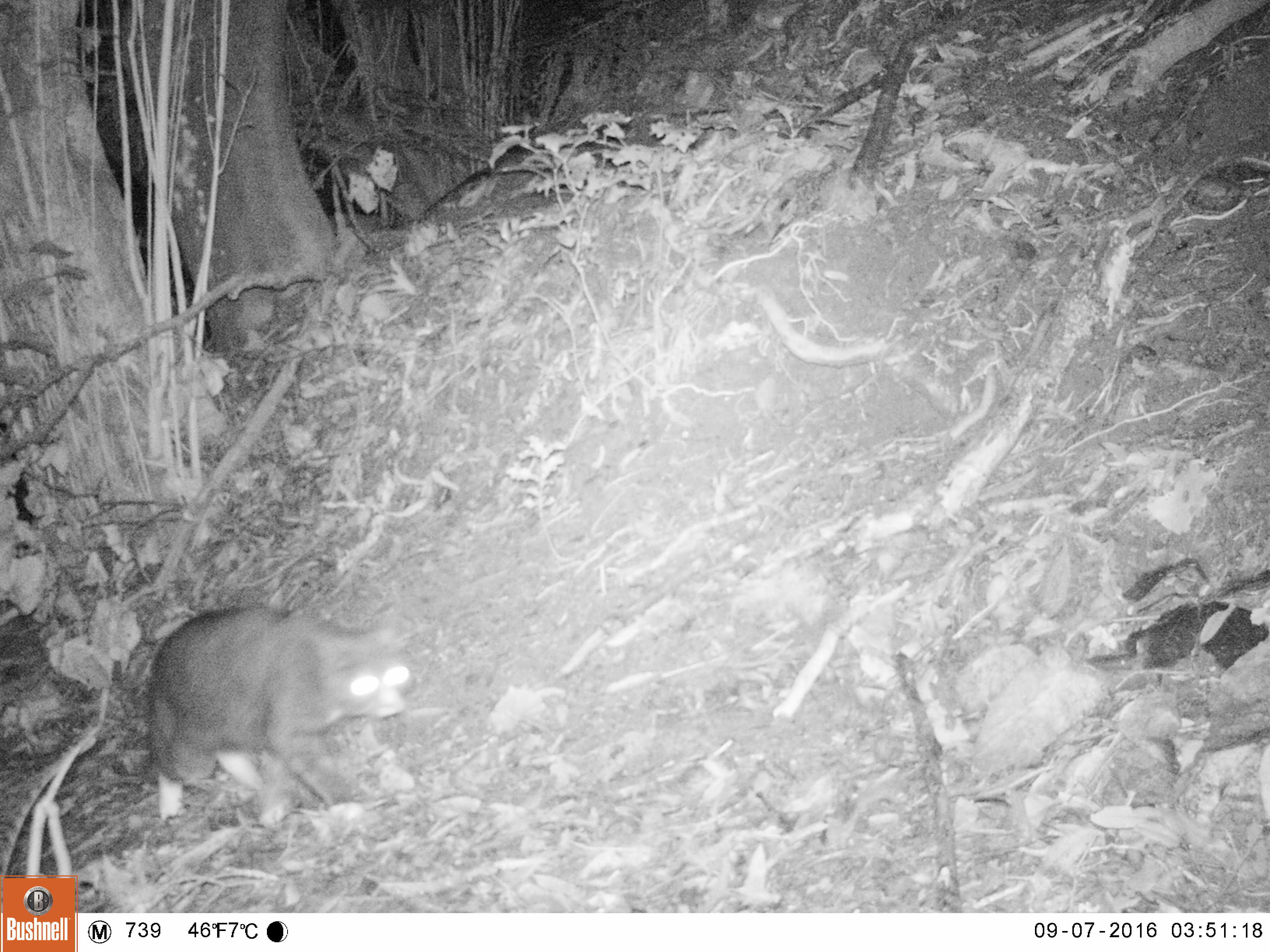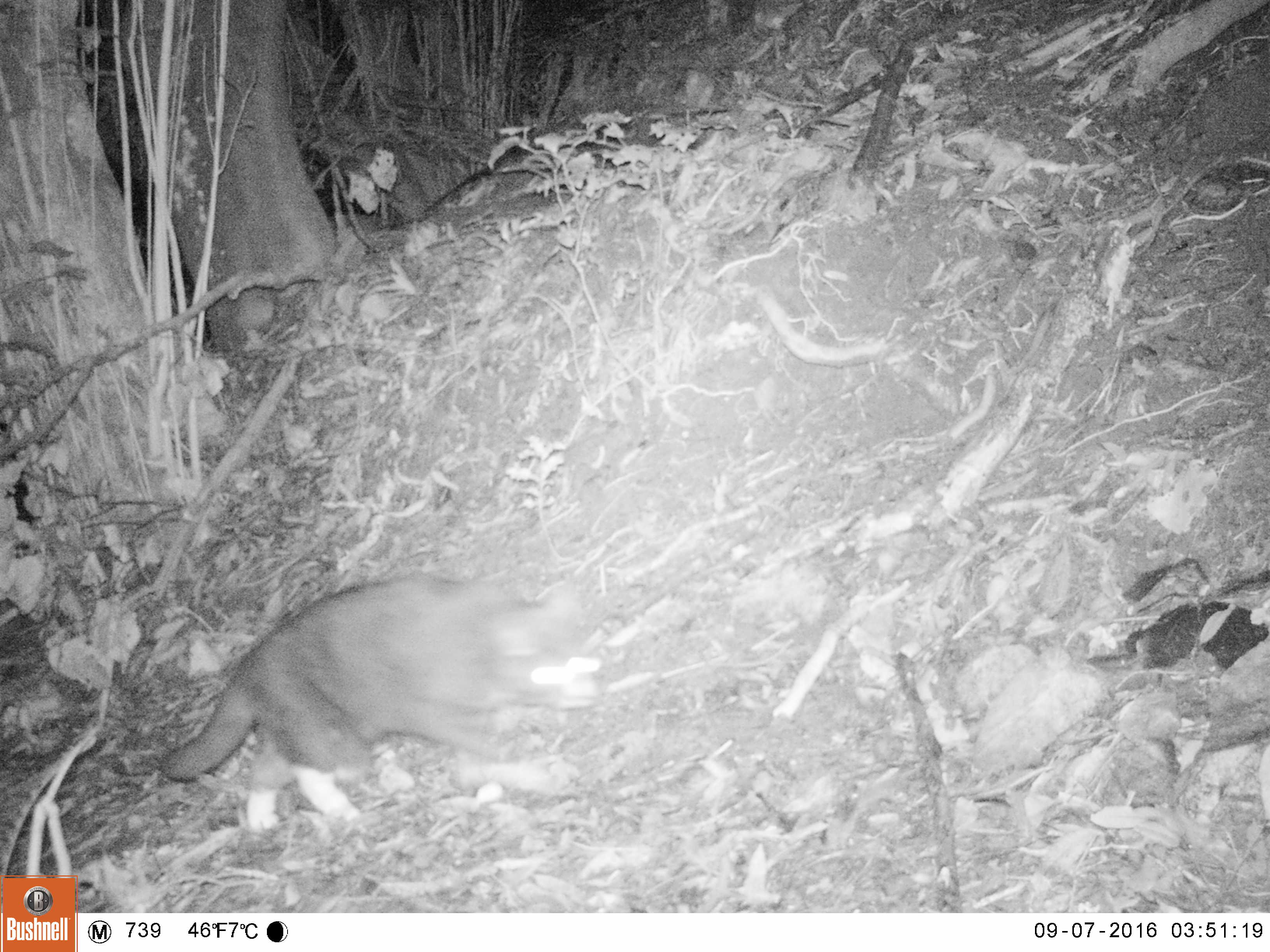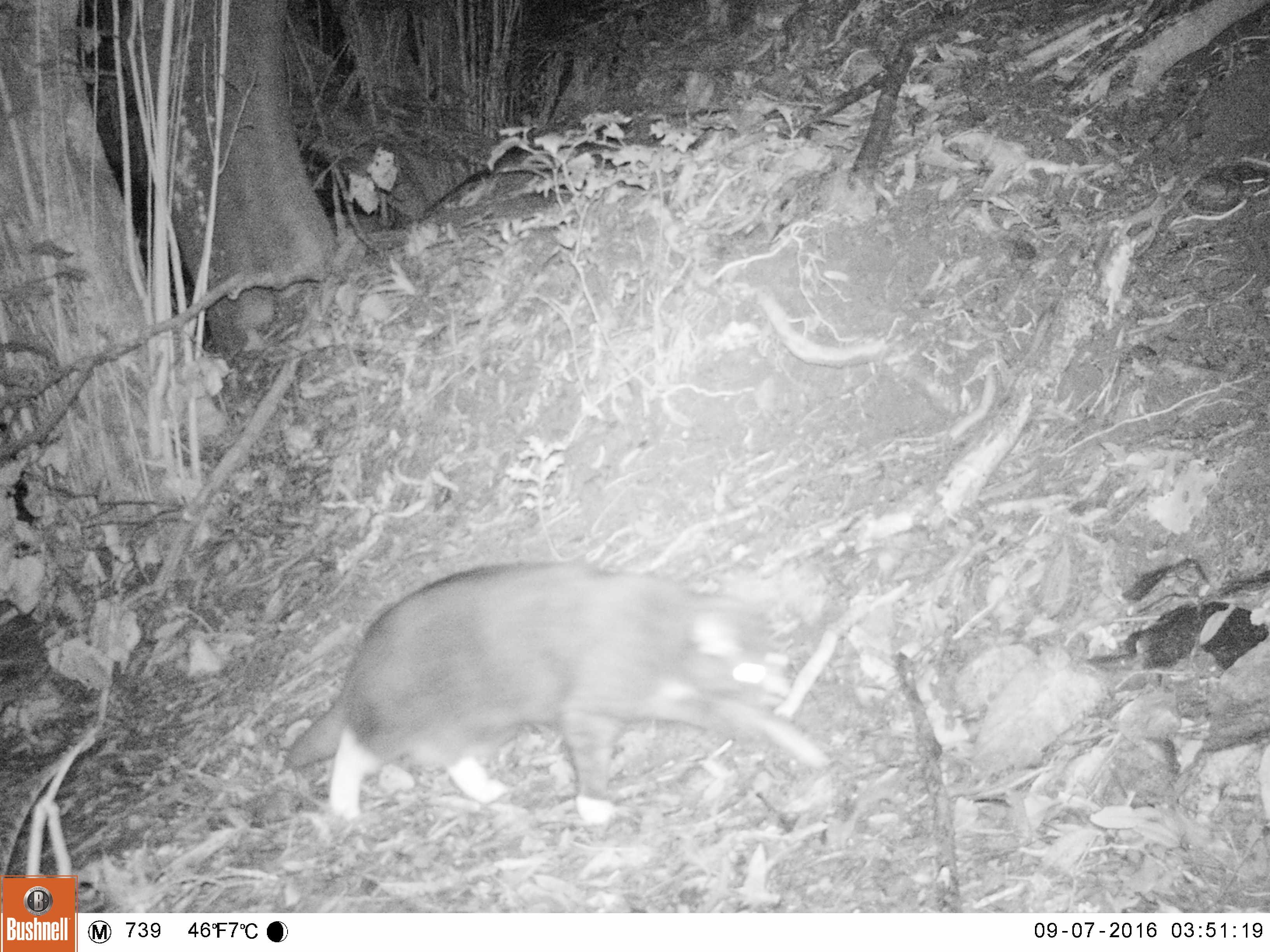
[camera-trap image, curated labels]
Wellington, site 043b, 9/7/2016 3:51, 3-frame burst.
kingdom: Animalia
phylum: Chordata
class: Mammalia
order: Carnivora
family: Felidae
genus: Felis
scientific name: Felis catus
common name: cat